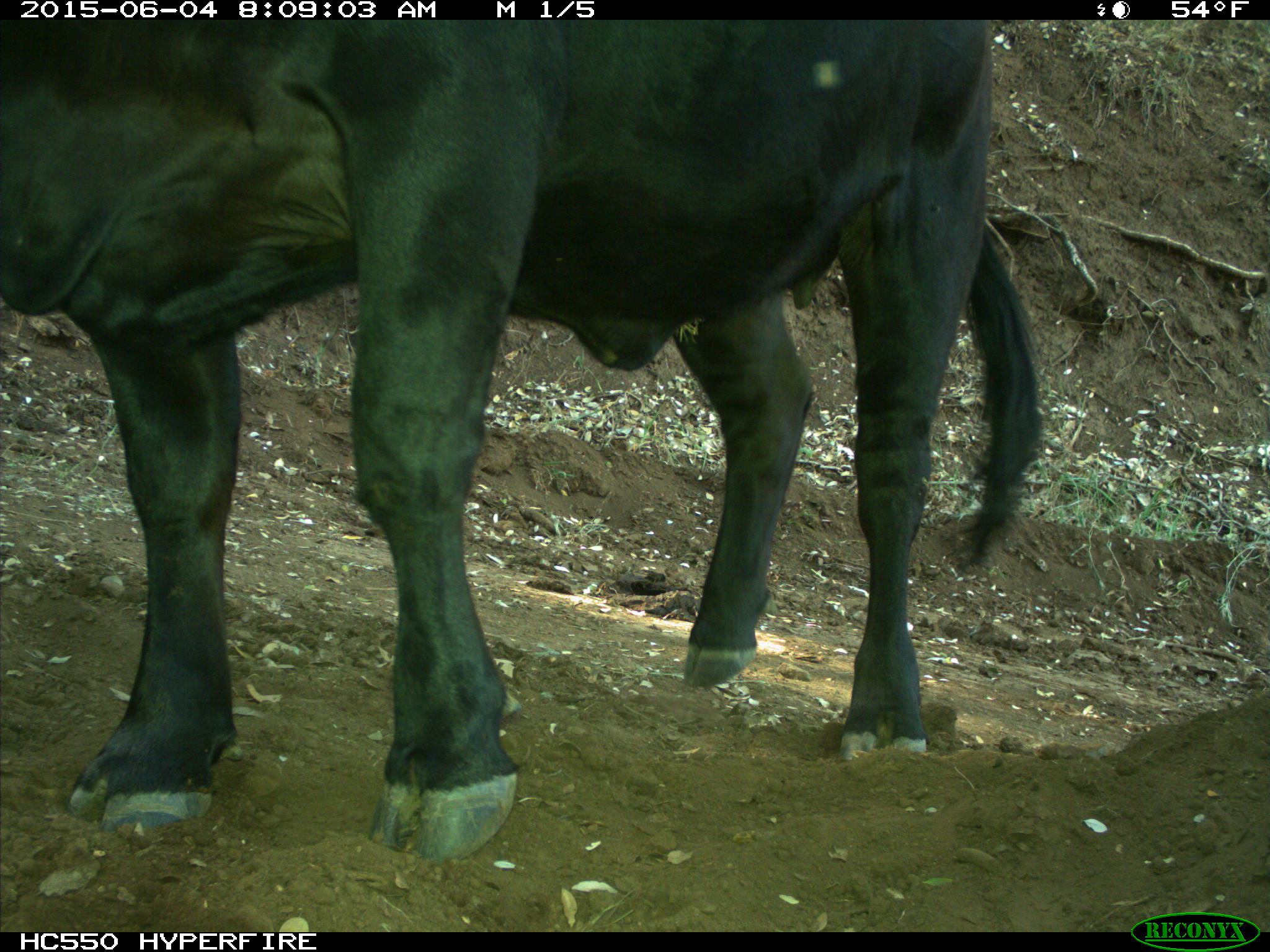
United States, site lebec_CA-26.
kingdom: Animalia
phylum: Chordata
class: Mammalia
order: Artiodactyla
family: Bovidae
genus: Bos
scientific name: Bos taurus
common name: domestic cow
Bos taurus (domestic cow).